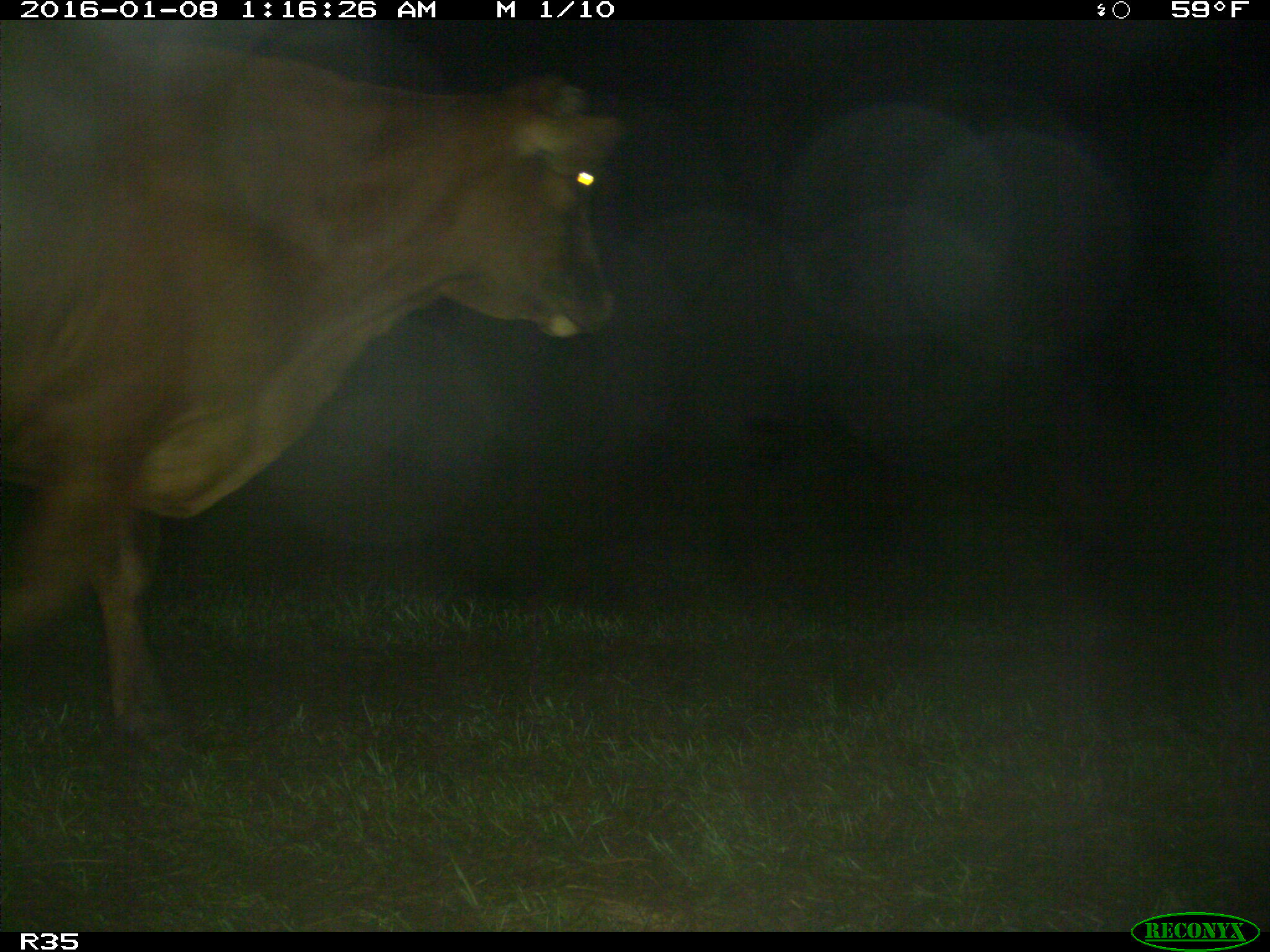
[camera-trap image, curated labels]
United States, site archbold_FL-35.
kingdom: Animalia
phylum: Chordata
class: Mammalia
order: Artiodactyla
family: Bovidae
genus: Bos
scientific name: Bos taurus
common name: domestic cow